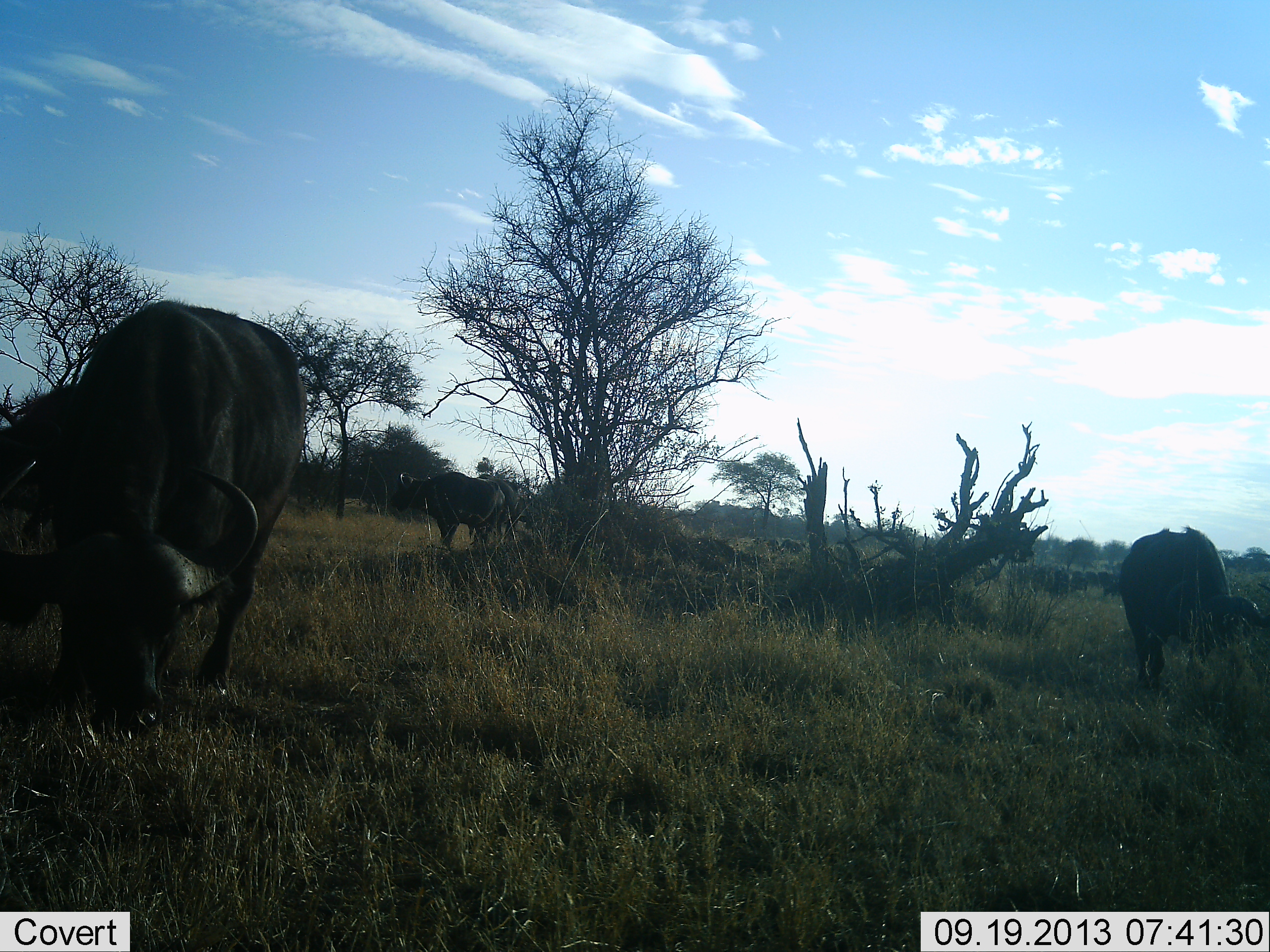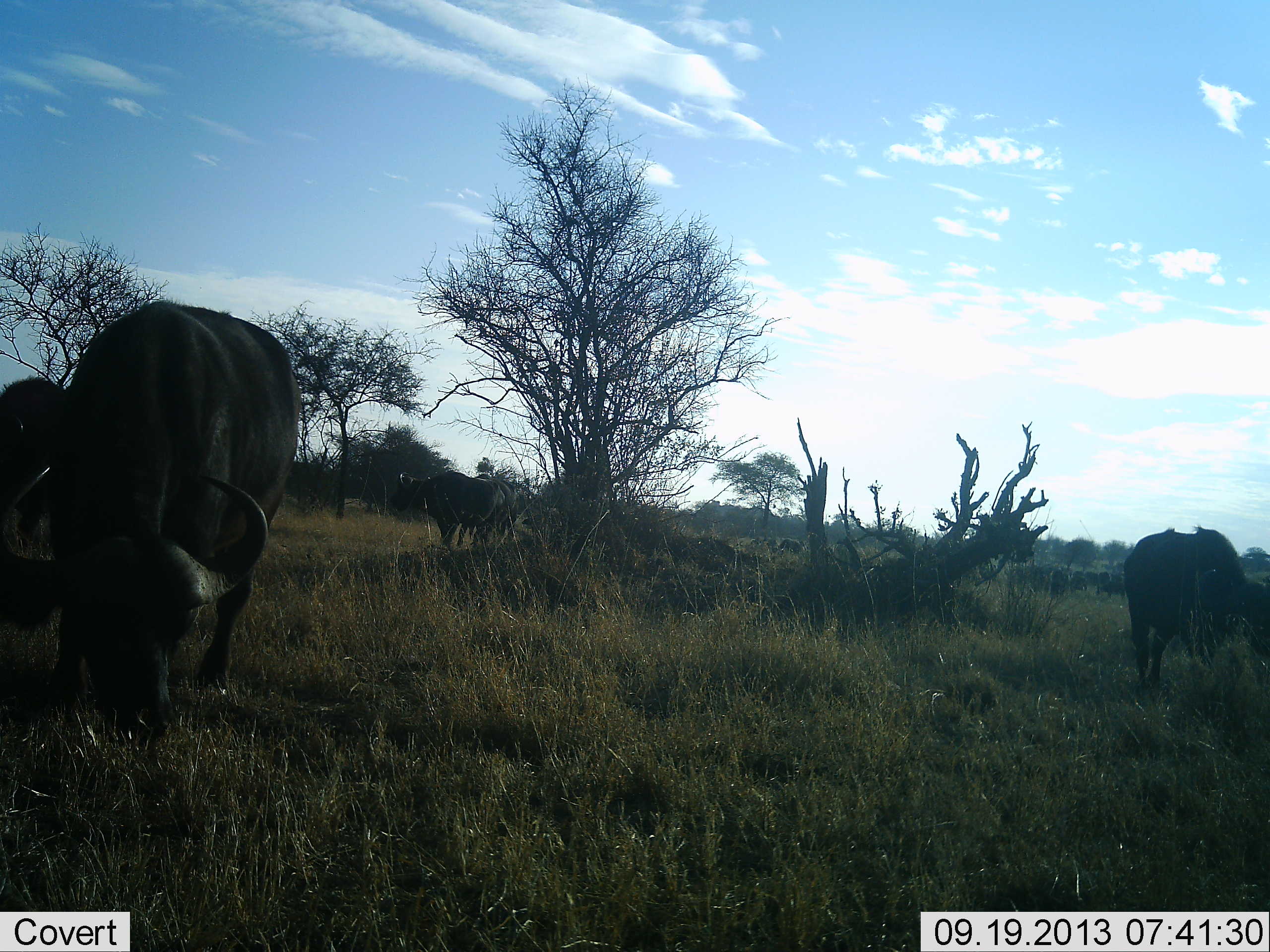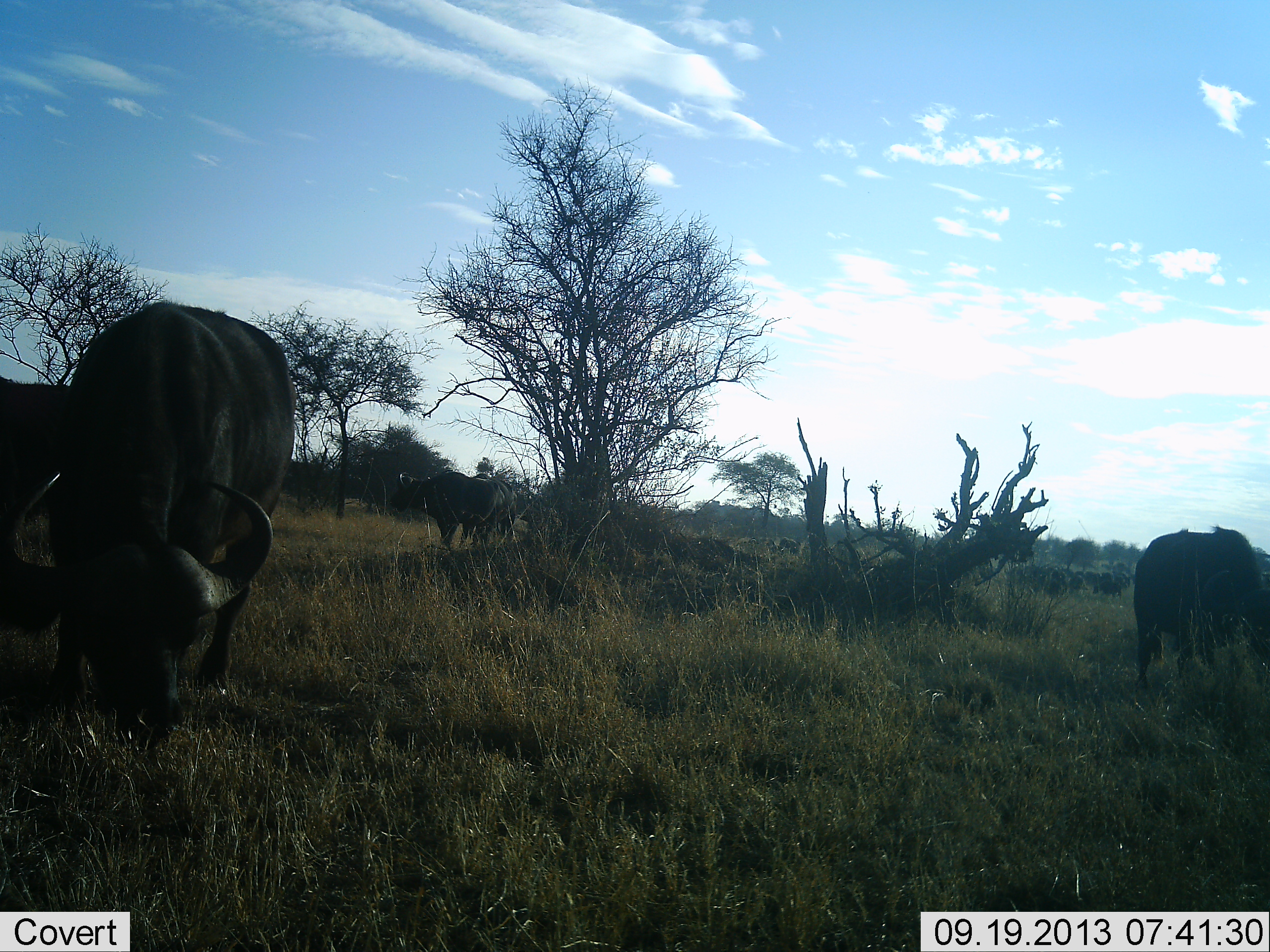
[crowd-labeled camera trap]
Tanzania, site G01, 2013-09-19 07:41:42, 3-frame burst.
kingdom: Animalia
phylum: Chordata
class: Mammalia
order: Artiodactyla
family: Bovidae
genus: Syncerus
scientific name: Syncerus caffer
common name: cape buffalo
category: buffalo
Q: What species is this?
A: Buffalo (cape buffalo) (Syncerus caffer).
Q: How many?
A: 5.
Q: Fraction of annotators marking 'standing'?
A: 44%.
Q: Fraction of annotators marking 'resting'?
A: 0%.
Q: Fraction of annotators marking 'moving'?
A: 24%.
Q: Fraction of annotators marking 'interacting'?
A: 0%.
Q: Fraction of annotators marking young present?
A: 0%.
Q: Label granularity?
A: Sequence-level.